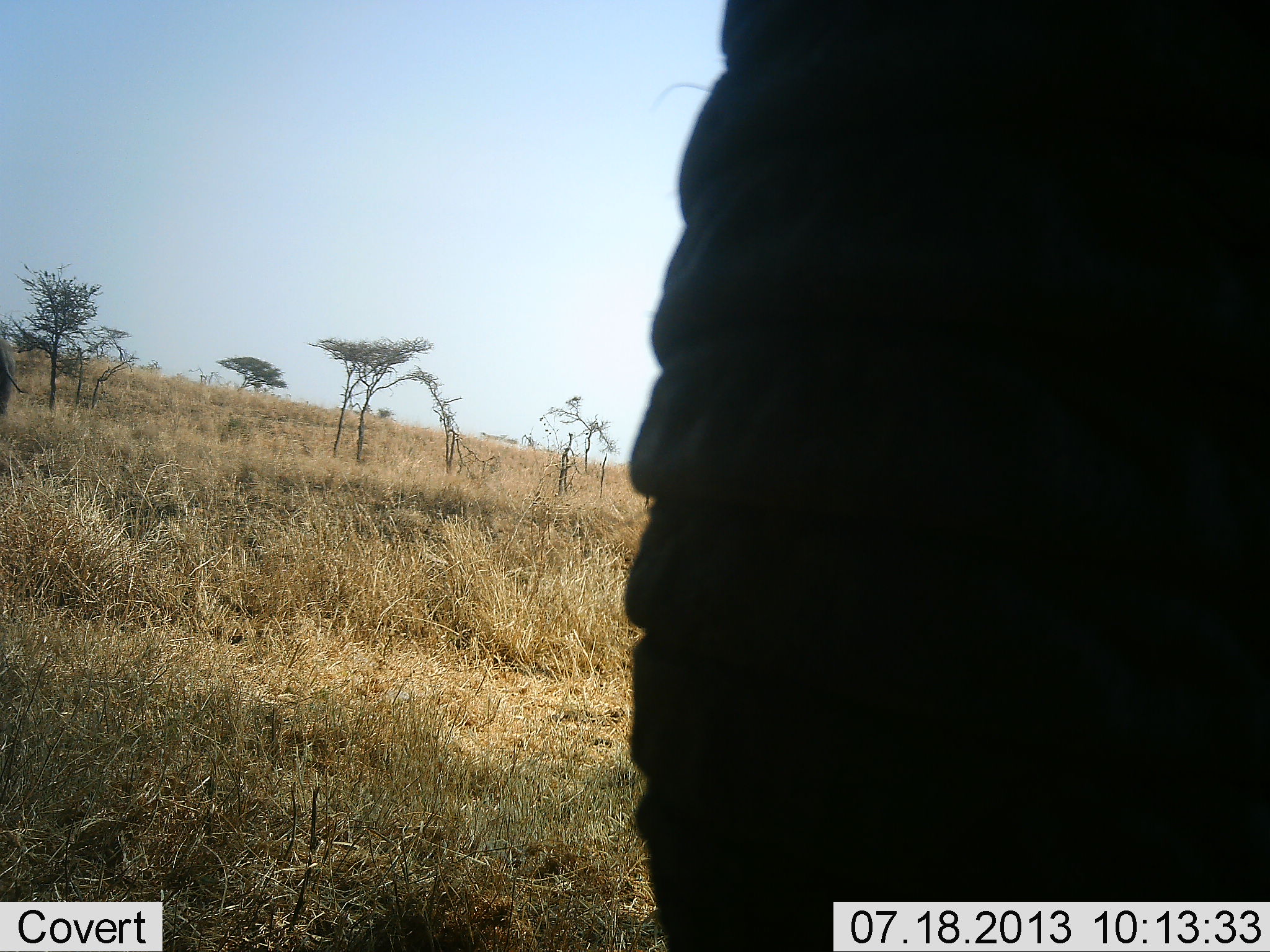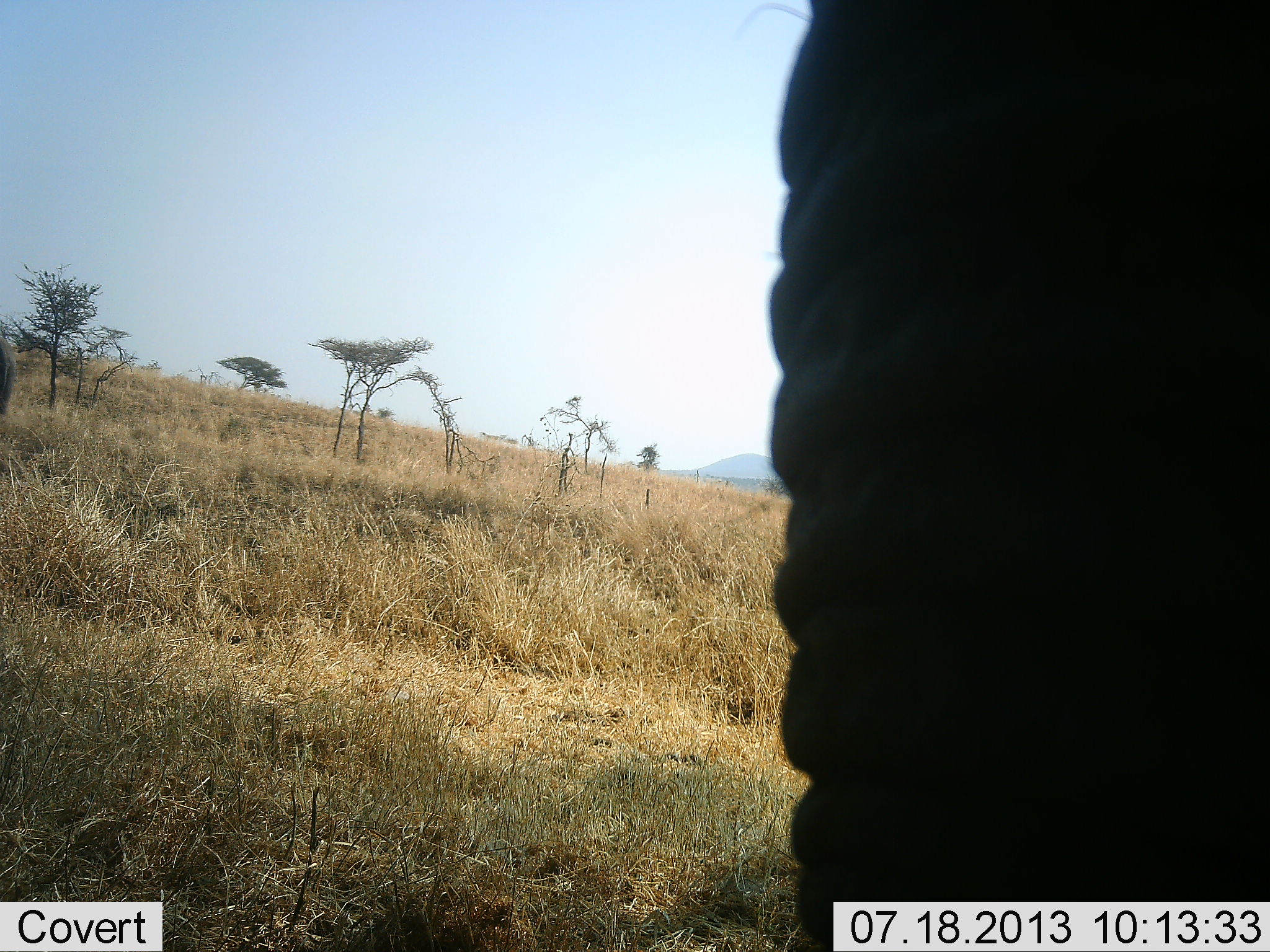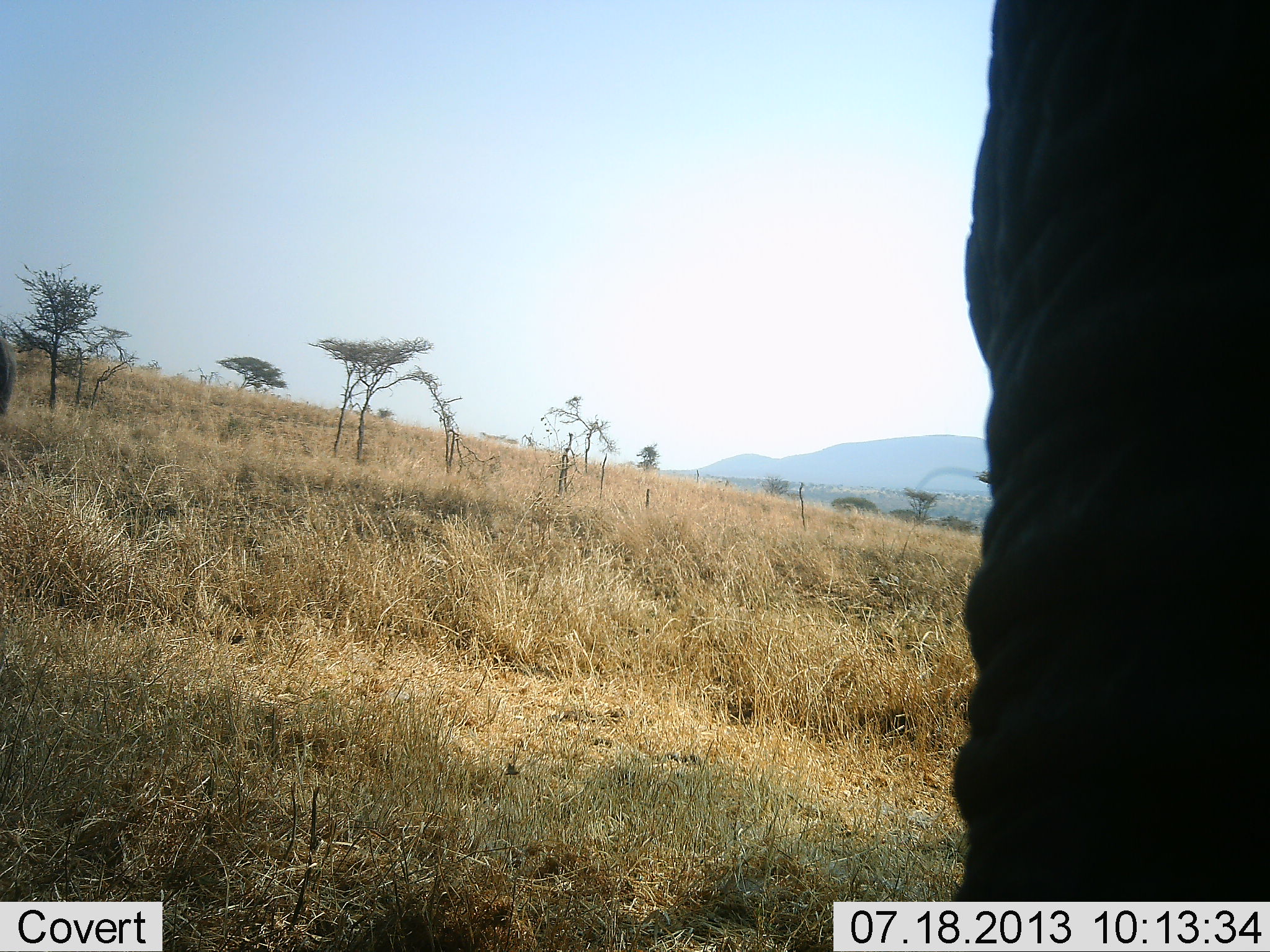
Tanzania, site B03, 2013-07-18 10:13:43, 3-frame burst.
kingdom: Animalia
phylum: Chordata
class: Mammalia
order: Proboscidea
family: Elephantidae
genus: Loxodonta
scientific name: Loxodonta africana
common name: african bush elephant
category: elephant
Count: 1.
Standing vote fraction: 67%.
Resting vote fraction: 0%.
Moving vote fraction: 33%.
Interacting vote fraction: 0%.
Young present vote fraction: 0%.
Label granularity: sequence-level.